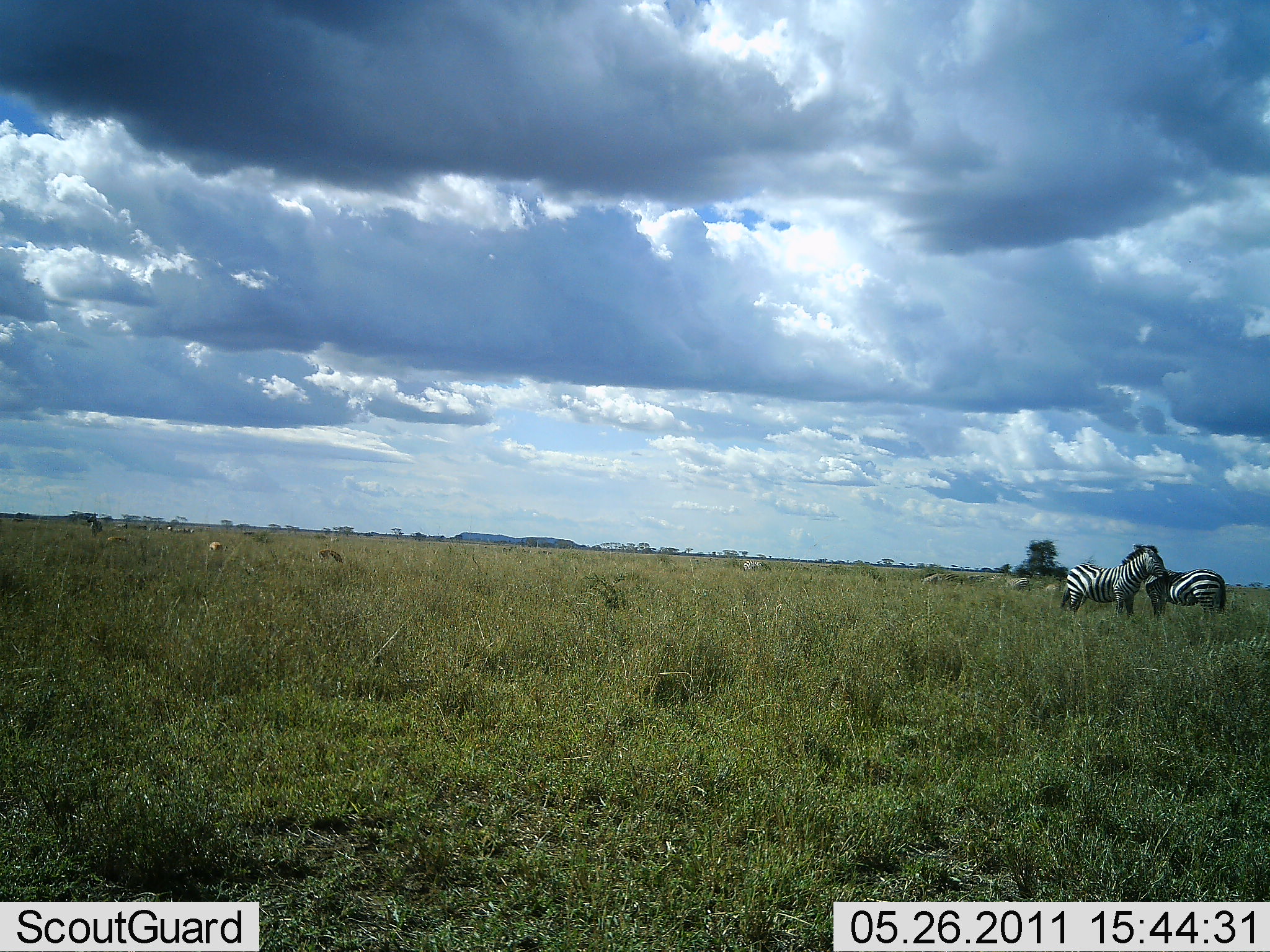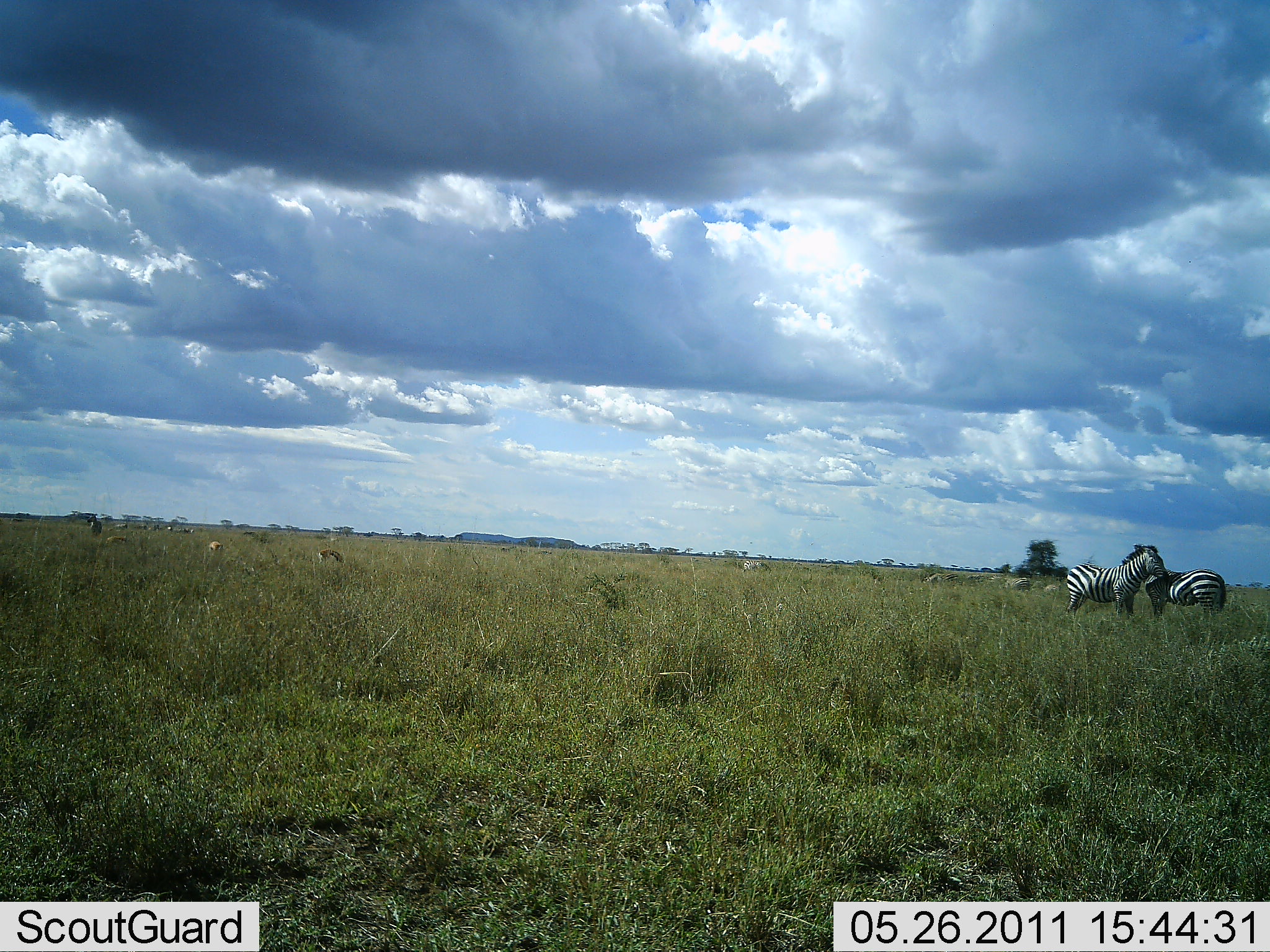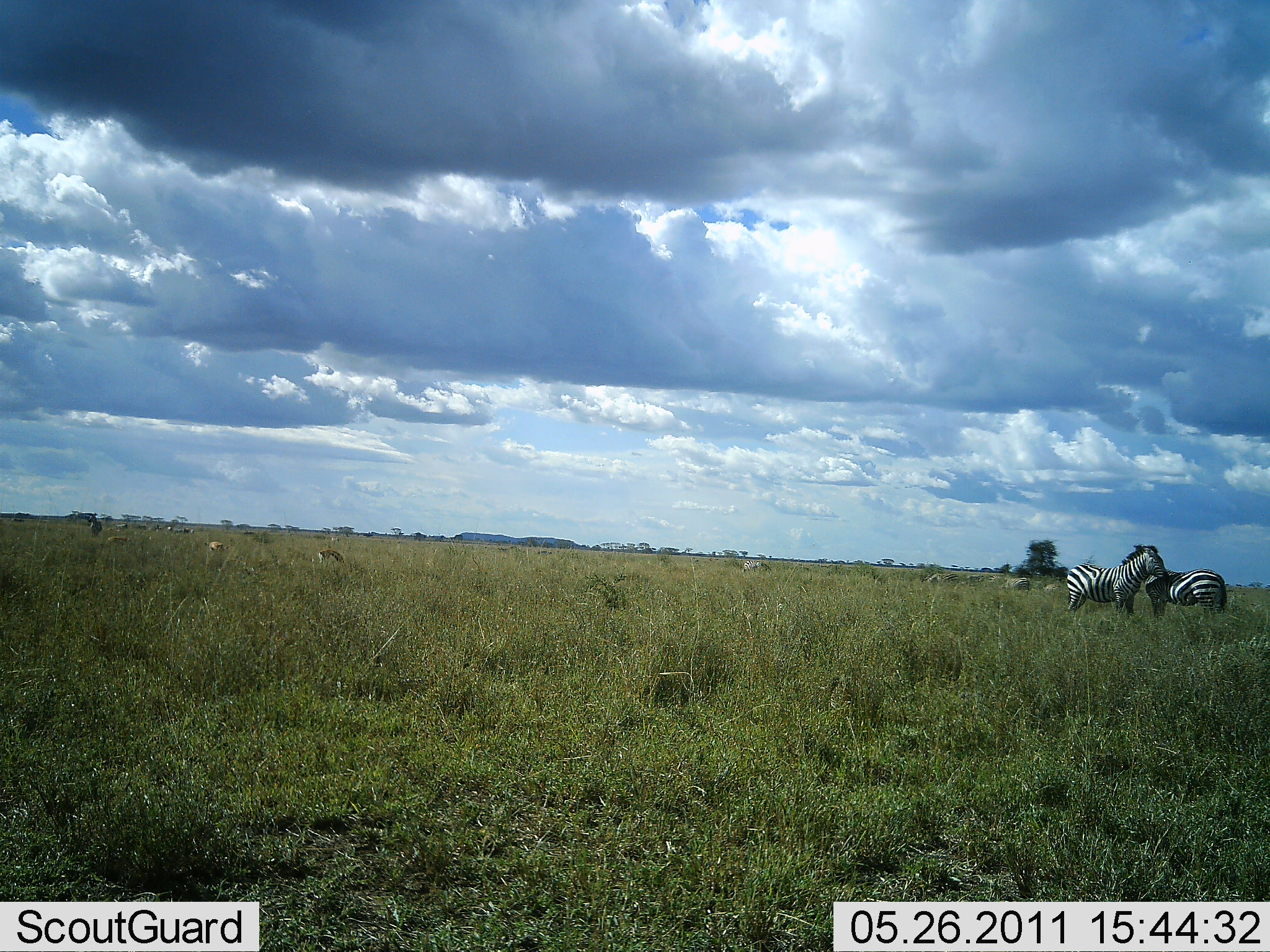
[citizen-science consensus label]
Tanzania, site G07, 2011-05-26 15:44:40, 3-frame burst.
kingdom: Animalia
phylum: Chordata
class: Mammalia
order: Perissodactyla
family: Equidae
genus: Equus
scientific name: Equus quagga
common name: plains zebra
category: zebra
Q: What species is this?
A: Zebra (plains zebra) (Equus quagga).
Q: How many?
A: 2.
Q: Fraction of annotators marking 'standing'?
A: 78%.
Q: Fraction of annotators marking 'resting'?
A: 6%.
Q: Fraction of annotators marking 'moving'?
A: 0%.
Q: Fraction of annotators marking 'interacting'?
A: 28%.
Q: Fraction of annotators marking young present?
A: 0%.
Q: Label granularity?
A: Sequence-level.